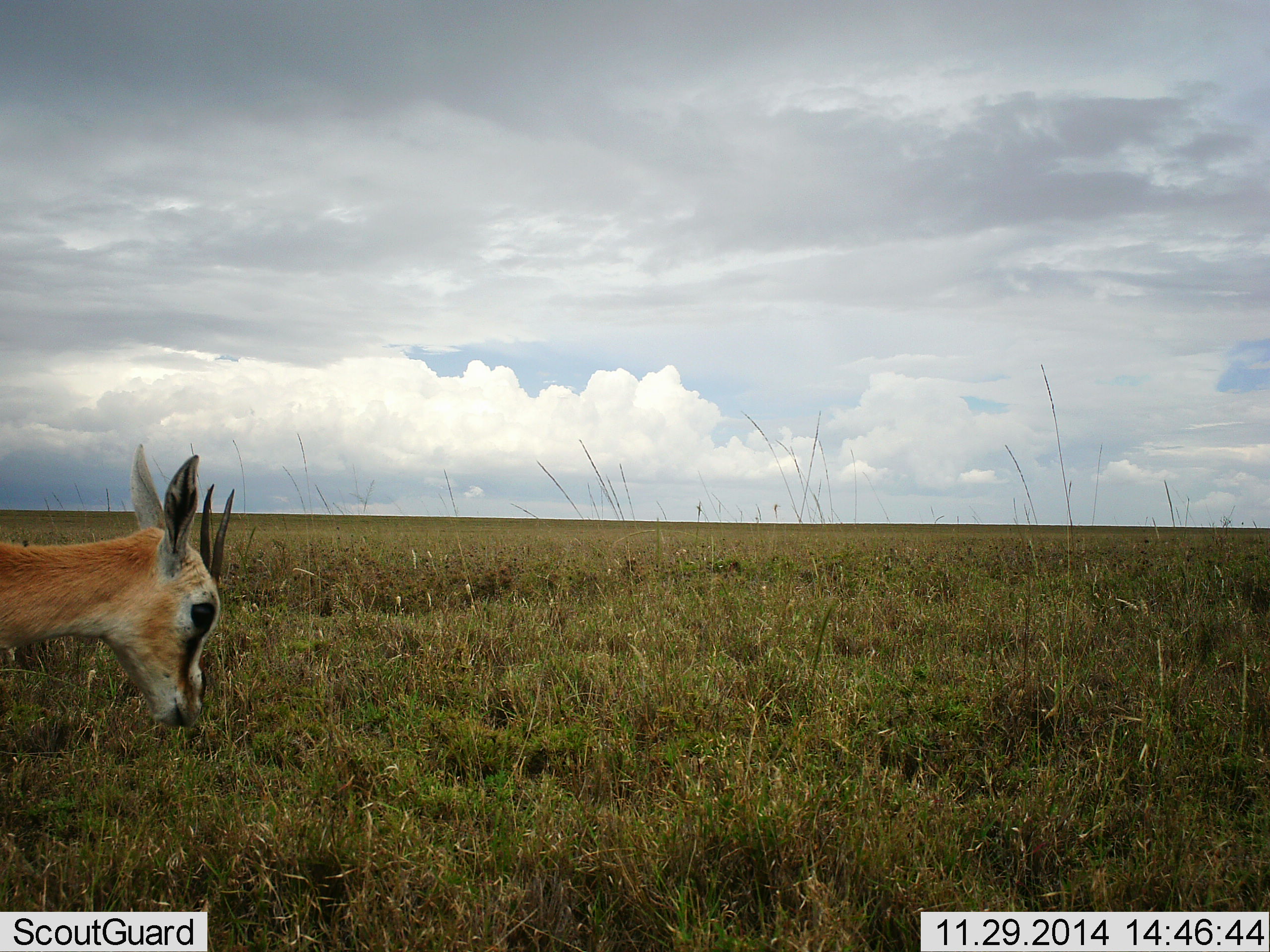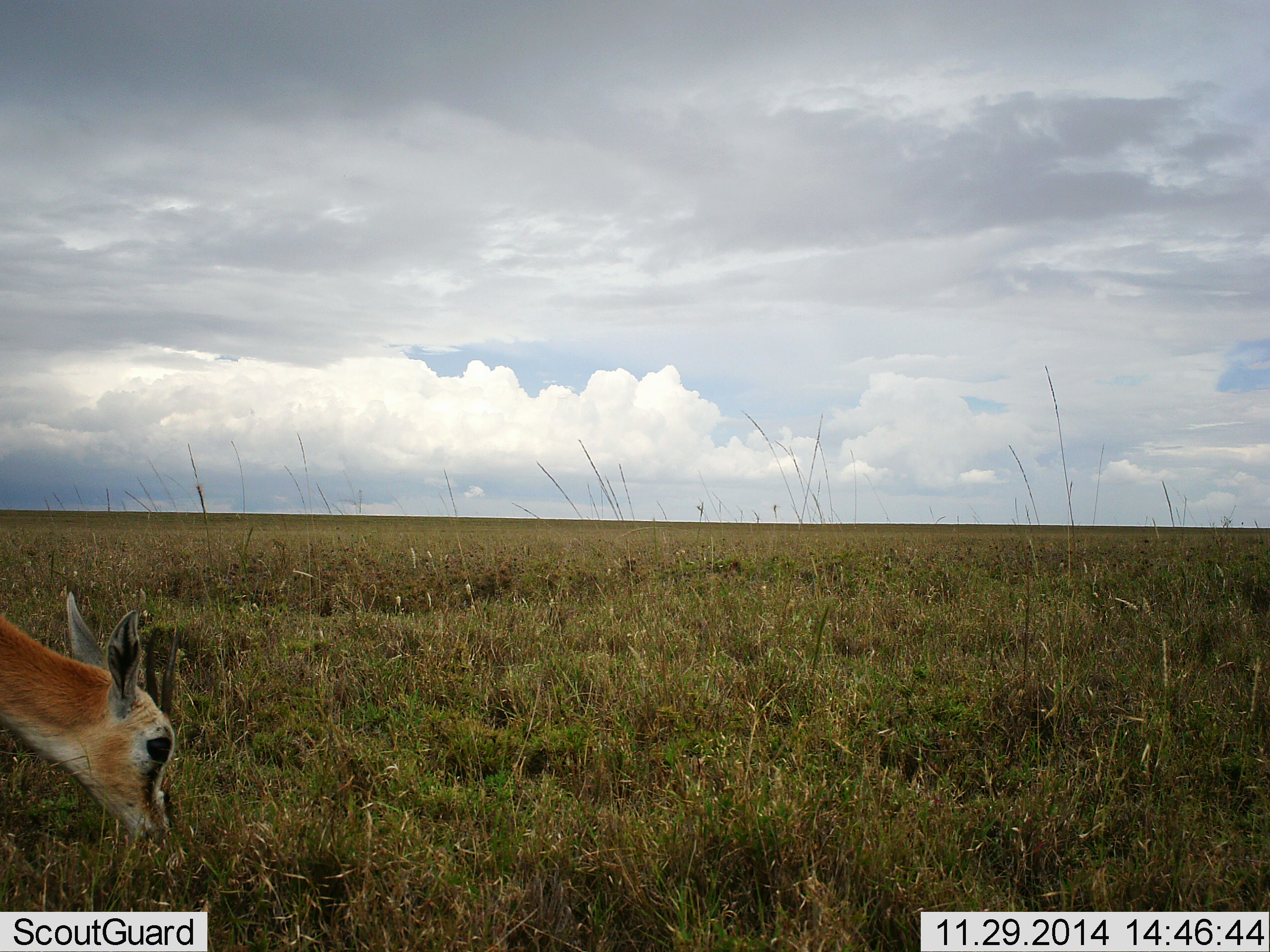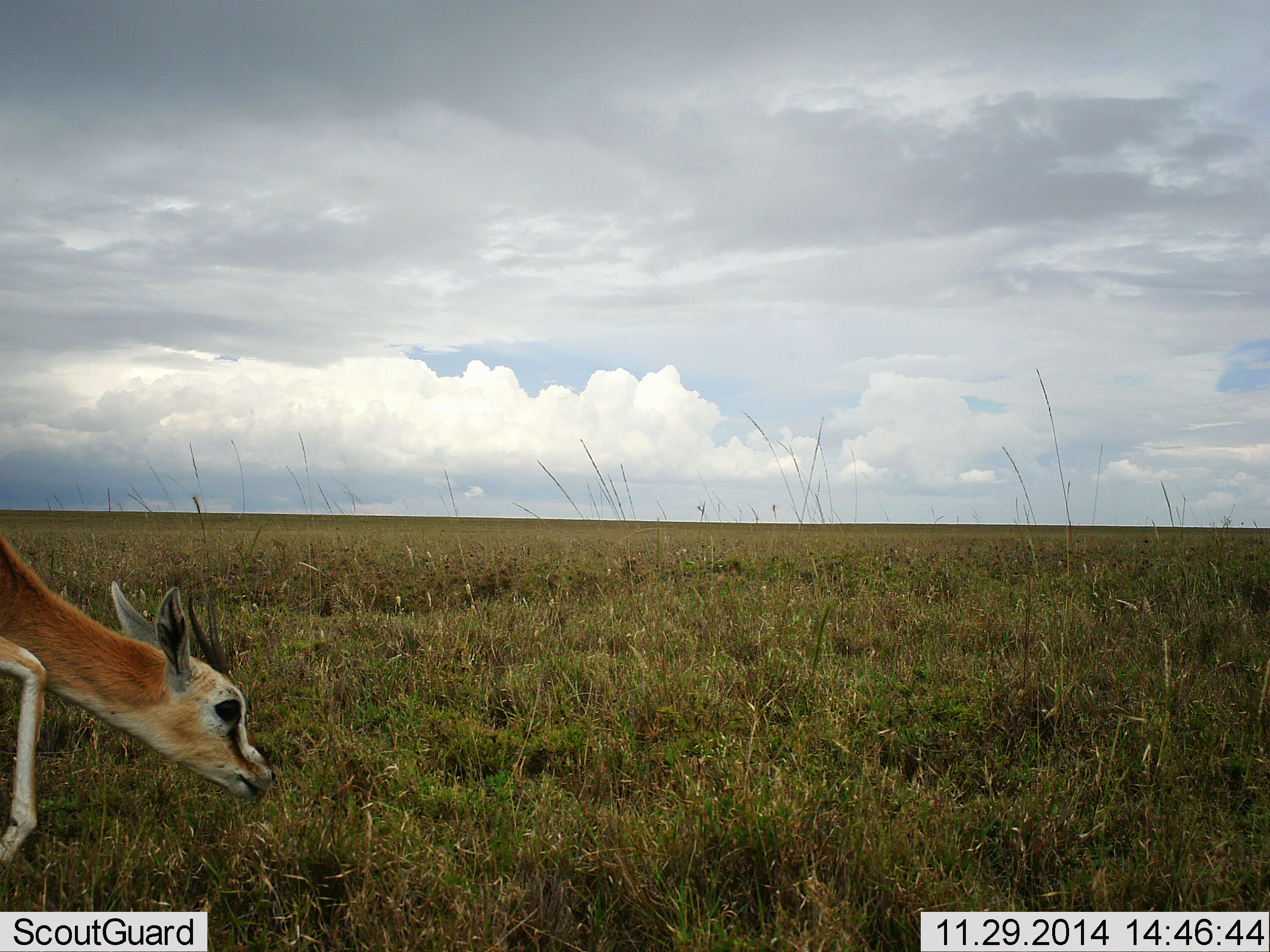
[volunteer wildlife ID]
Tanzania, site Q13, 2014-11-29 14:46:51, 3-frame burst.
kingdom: Animalia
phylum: Chordata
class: Mammalia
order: Artiodactyla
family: Bovidae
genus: Eudorcas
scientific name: Eudorcas thomsonii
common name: thomson's gazelle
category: gazellethomsons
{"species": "gazellethomsons (thomson's gazelle) (Eudorcas thomsonii)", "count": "1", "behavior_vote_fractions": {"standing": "0%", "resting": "0%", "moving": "0%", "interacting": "0%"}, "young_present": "10%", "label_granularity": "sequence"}